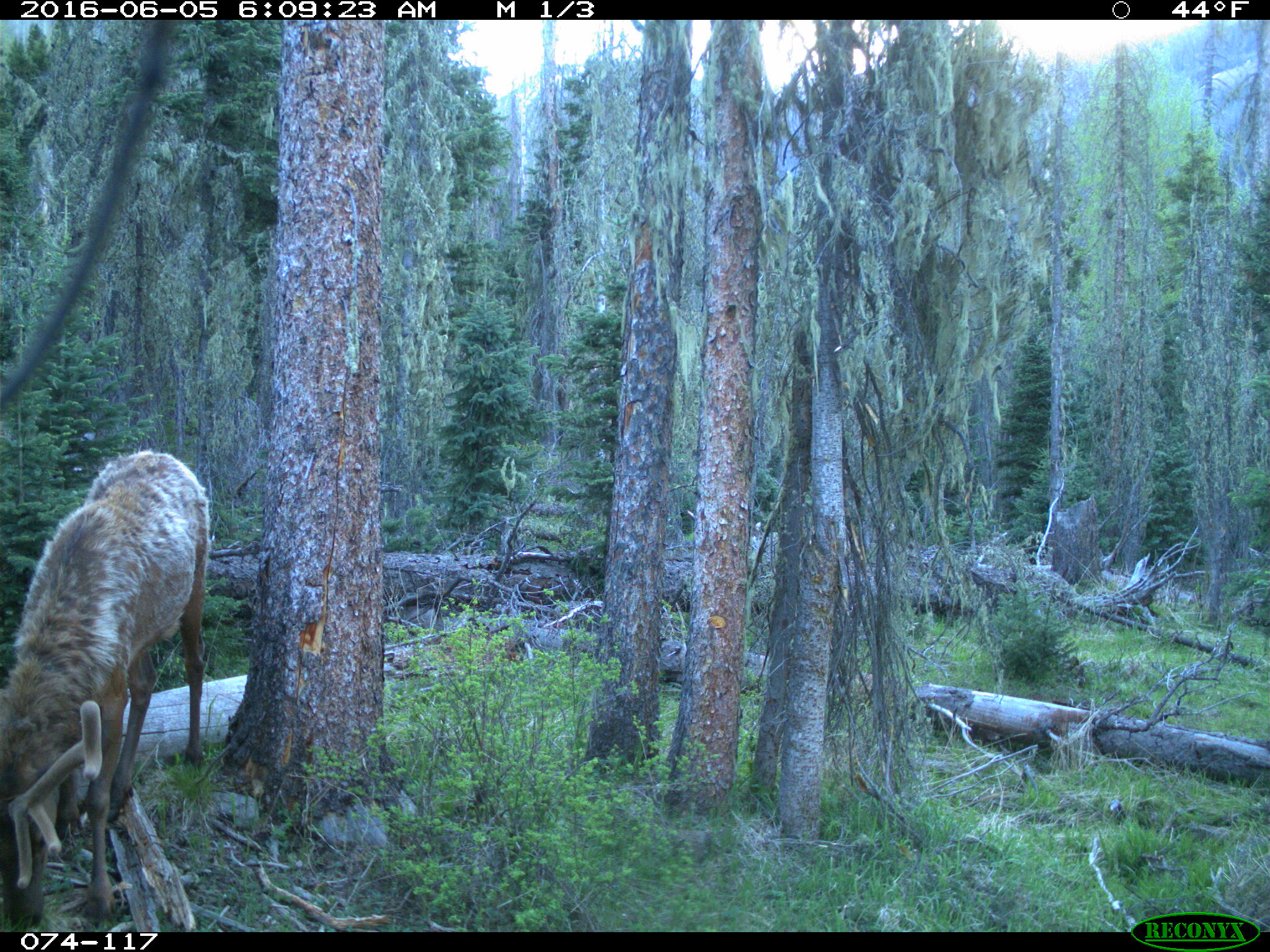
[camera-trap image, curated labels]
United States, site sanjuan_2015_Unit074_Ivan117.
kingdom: Animalia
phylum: Chordata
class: Mammalia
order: Artiodactyla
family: Cervidae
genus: Cervus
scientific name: Cervus elaphus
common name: red deer